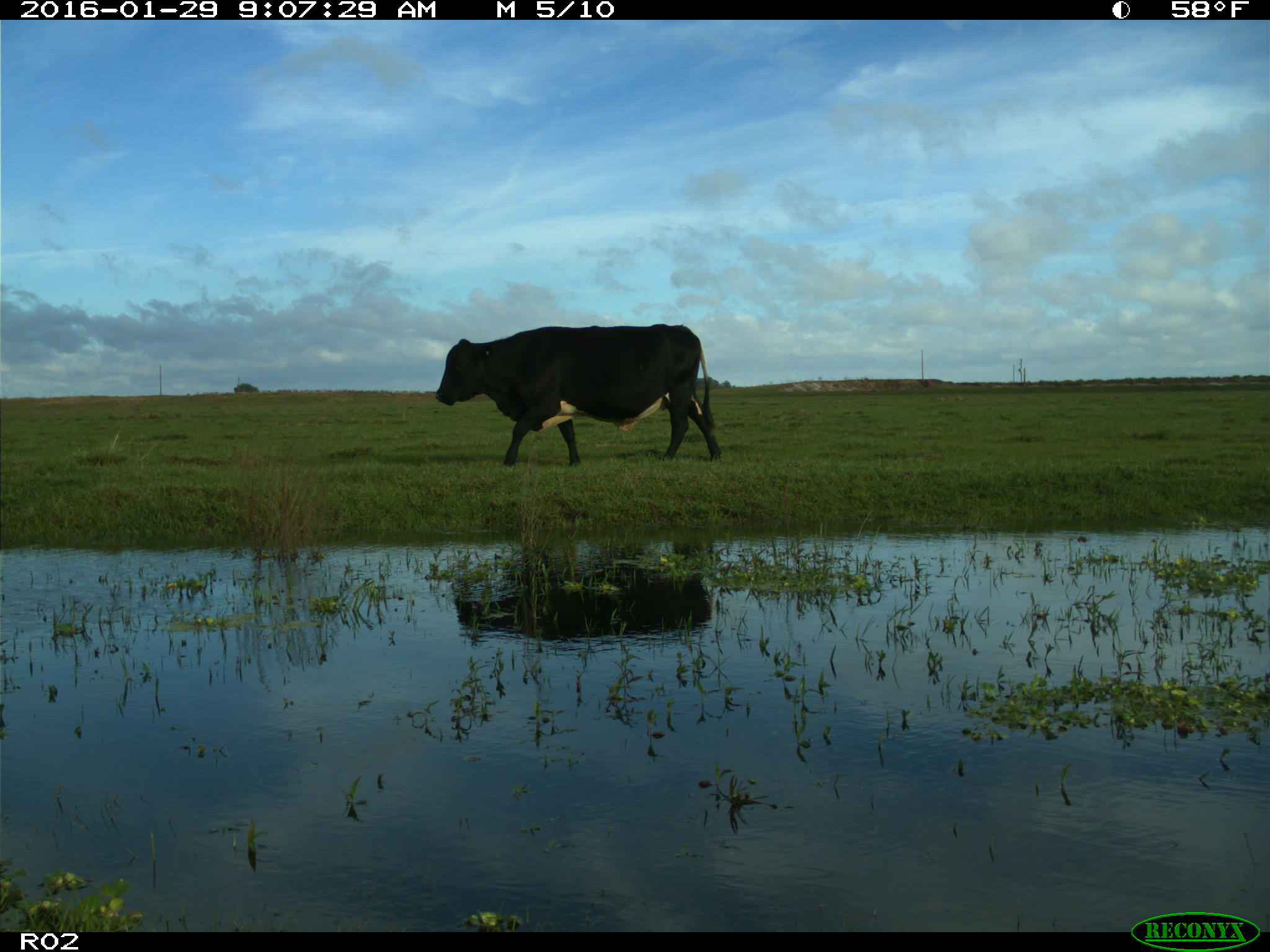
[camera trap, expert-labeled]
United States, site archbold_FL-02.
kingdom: Animalia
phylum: Chordata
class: Mammalia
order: Artiodactyla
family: Bovidae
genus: Bos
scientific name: Bos taurus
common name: domestic cow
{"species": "Bos taurus (domestic cow)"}